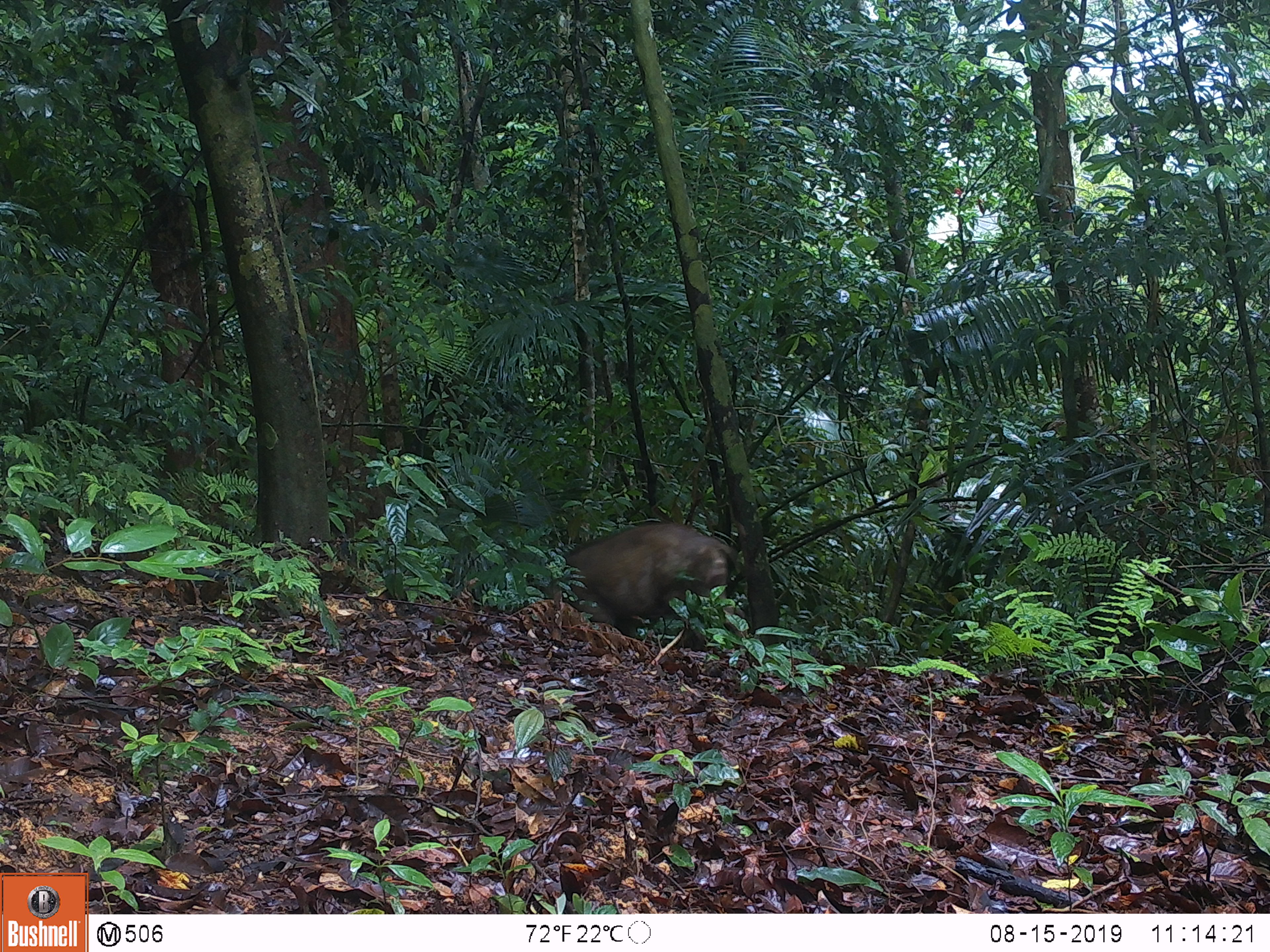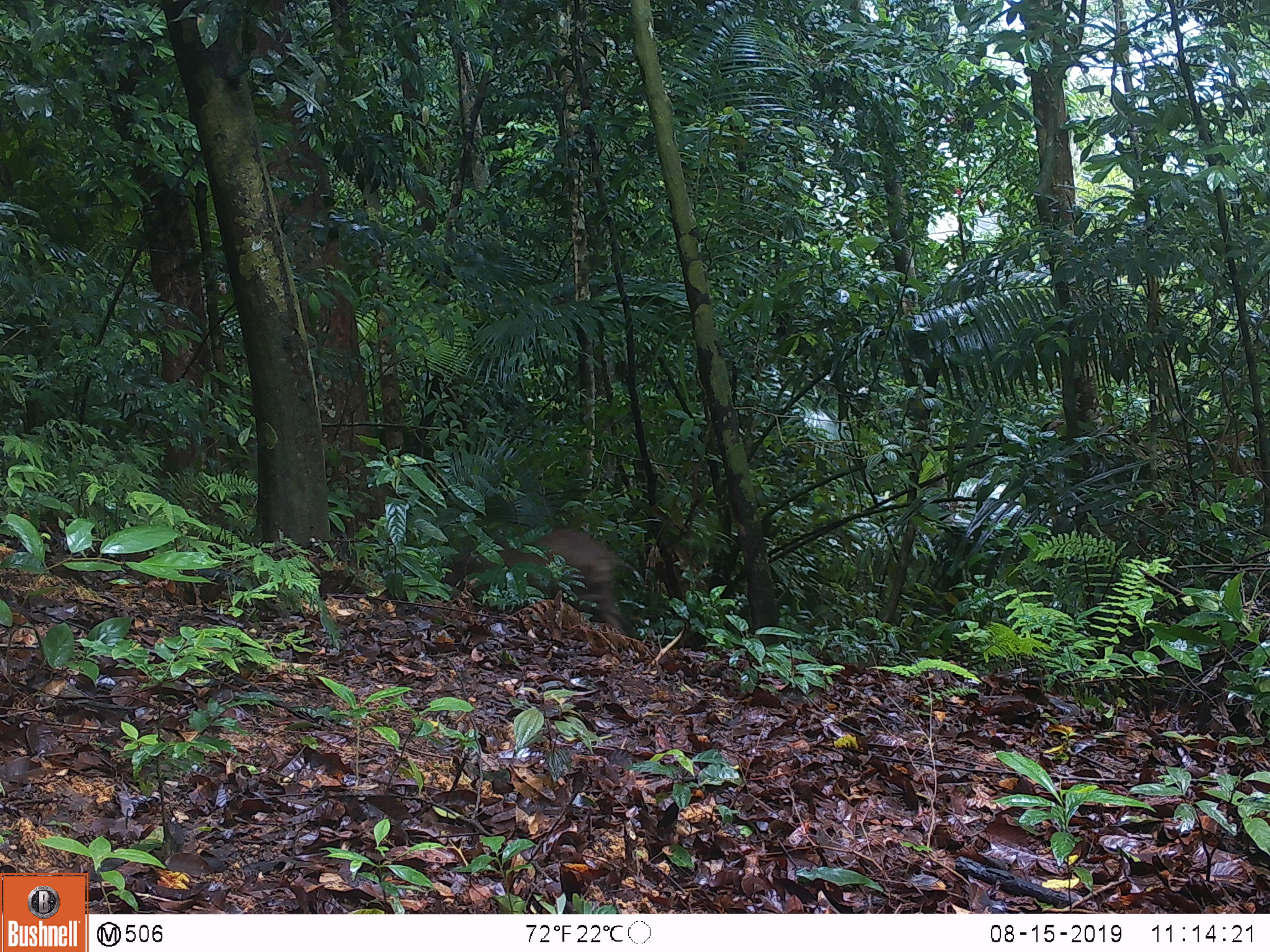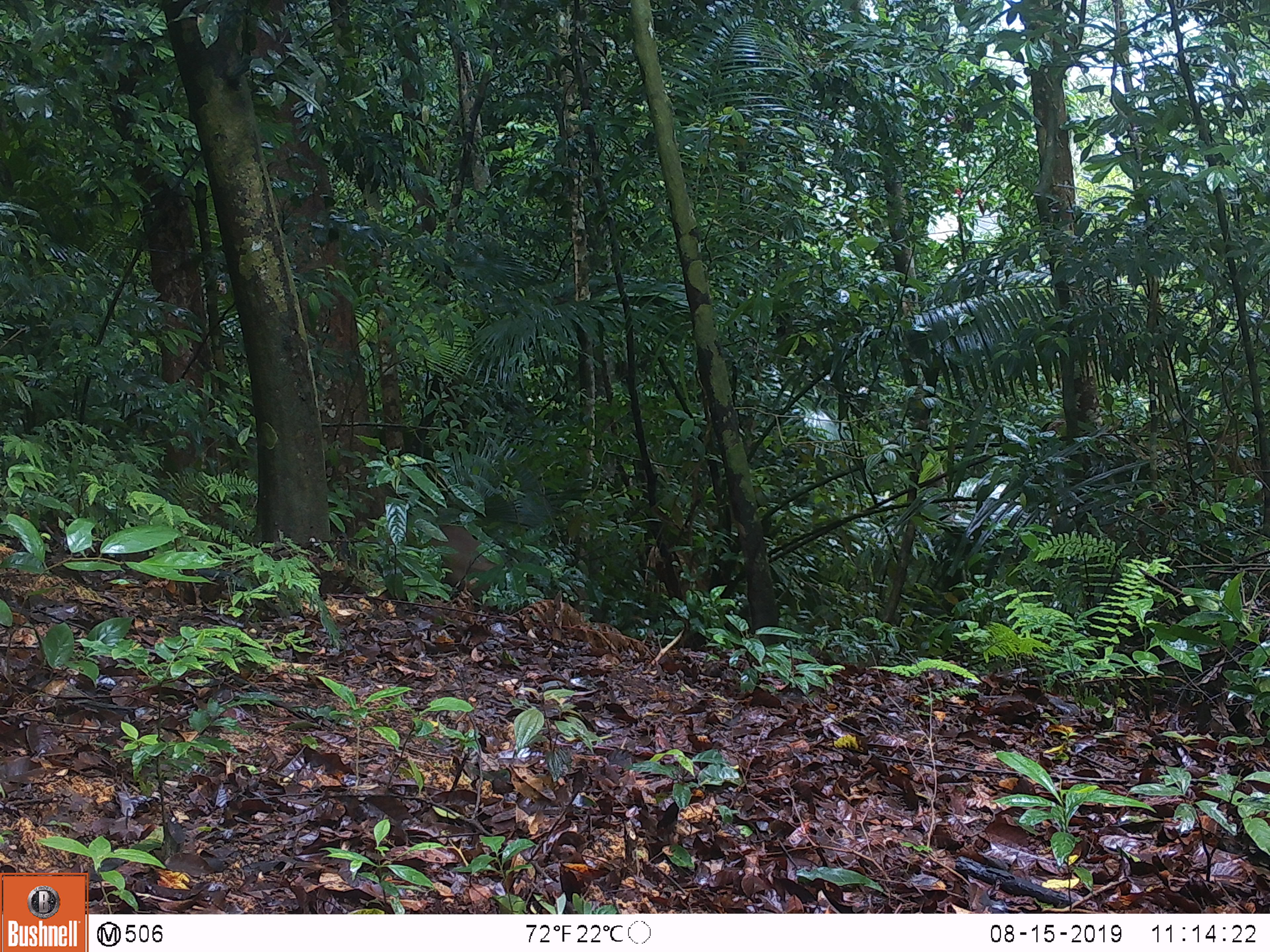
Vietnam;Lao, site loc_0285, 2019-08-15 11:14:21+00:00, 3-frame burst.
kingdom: Animalia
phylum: Chordata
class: Mammalia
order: Artiodactyla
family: Suidae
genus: Sus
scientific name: Sus scrofa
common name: eurasian wild pig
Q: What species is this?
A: Eurasian wild pig (Sus scrofa).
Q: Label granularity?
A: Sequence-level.